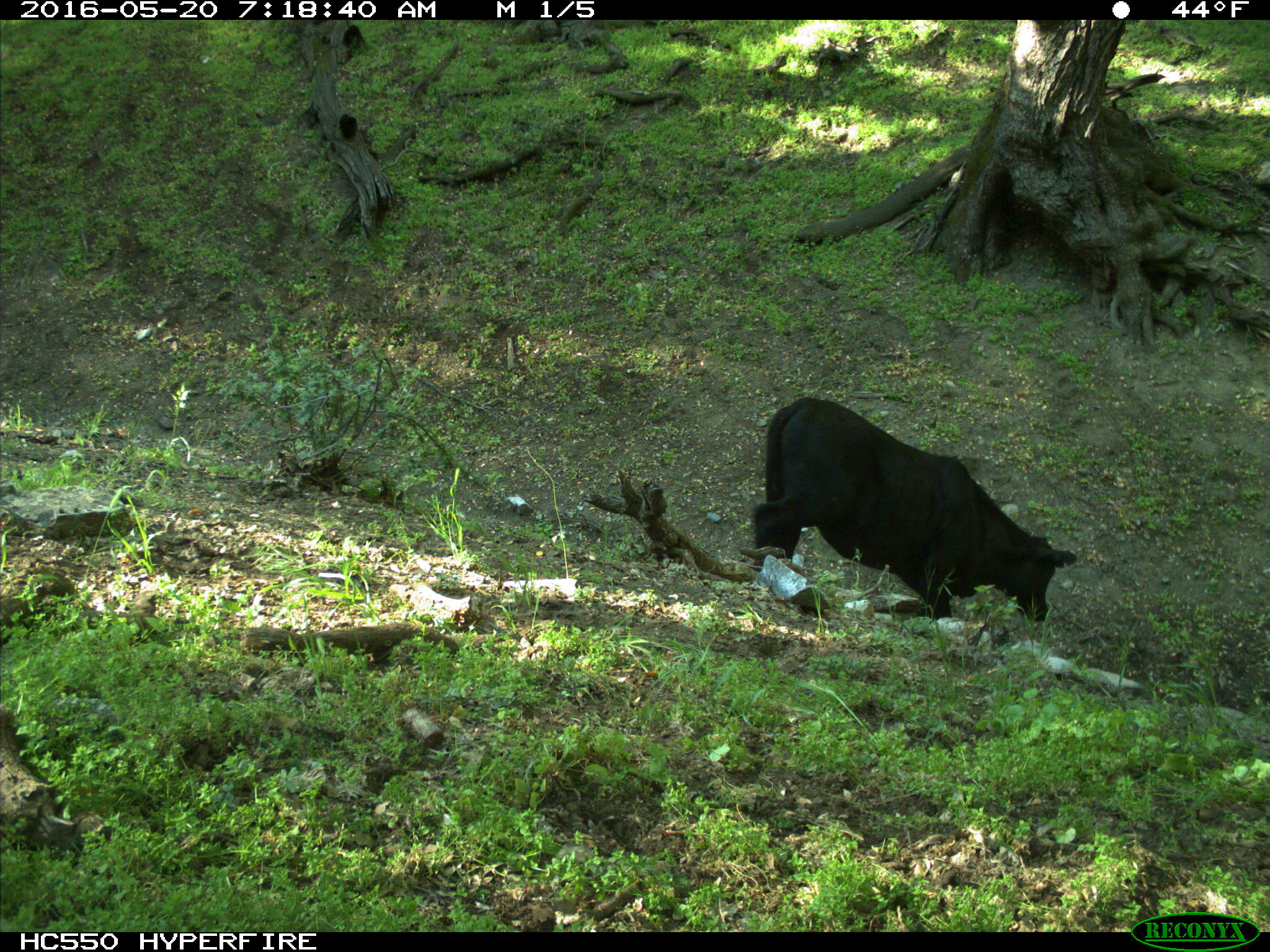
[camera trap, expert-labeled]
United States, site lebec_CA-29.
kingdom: Animalia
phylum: Chordata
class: Mammalia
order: Artiodactyla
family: Bovidae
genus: Bos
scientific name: Bos taurus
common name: domestic cow